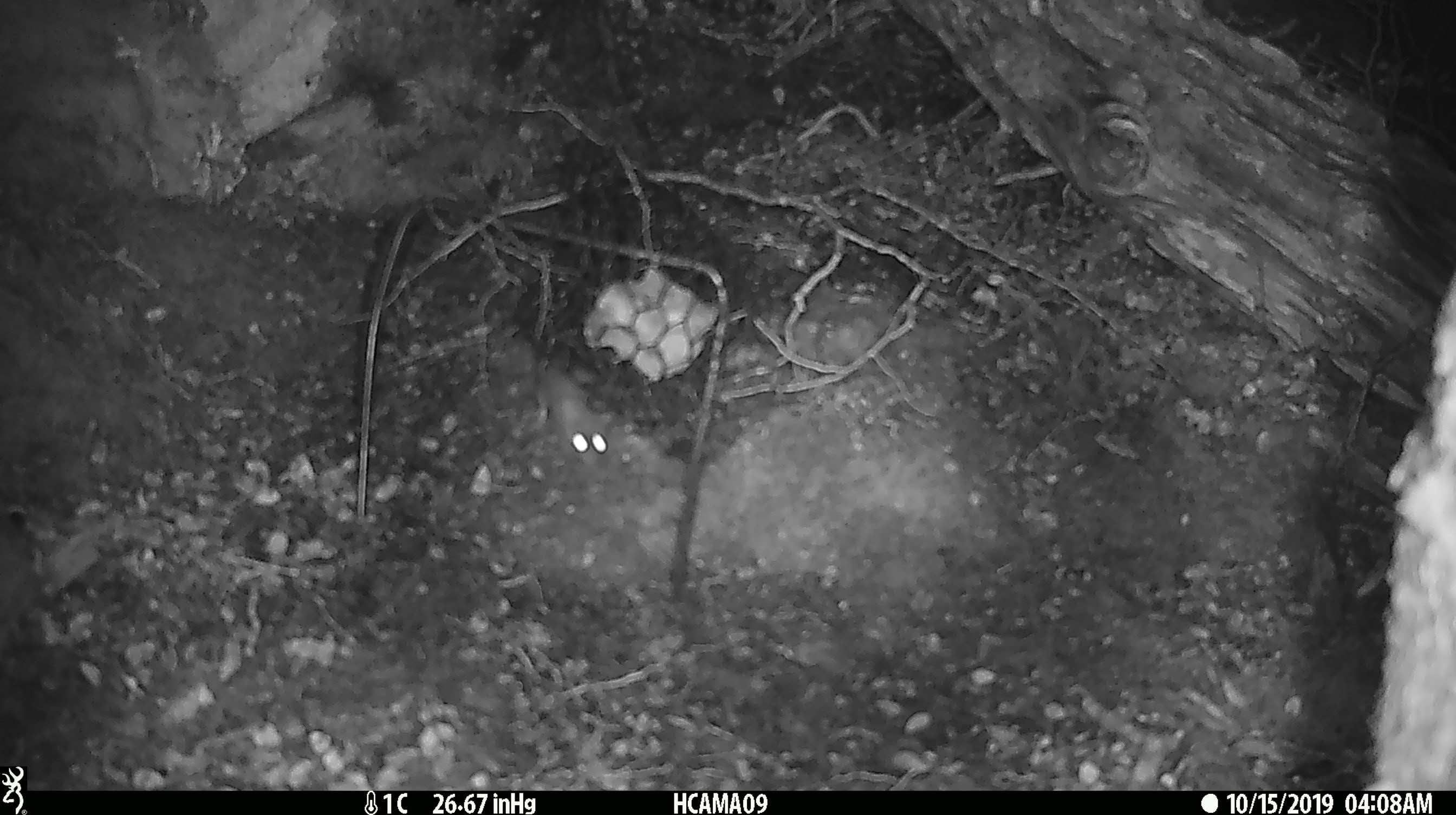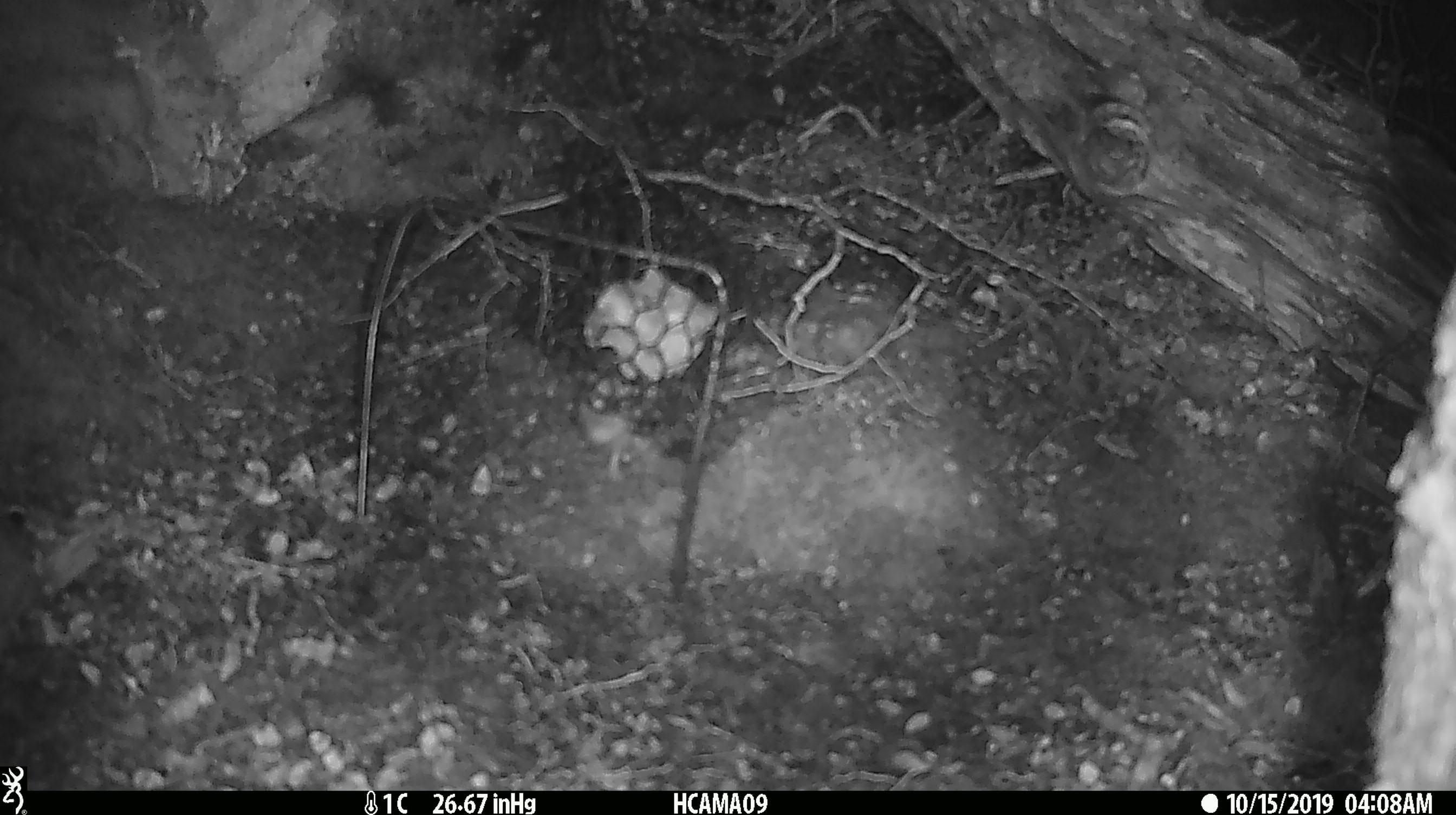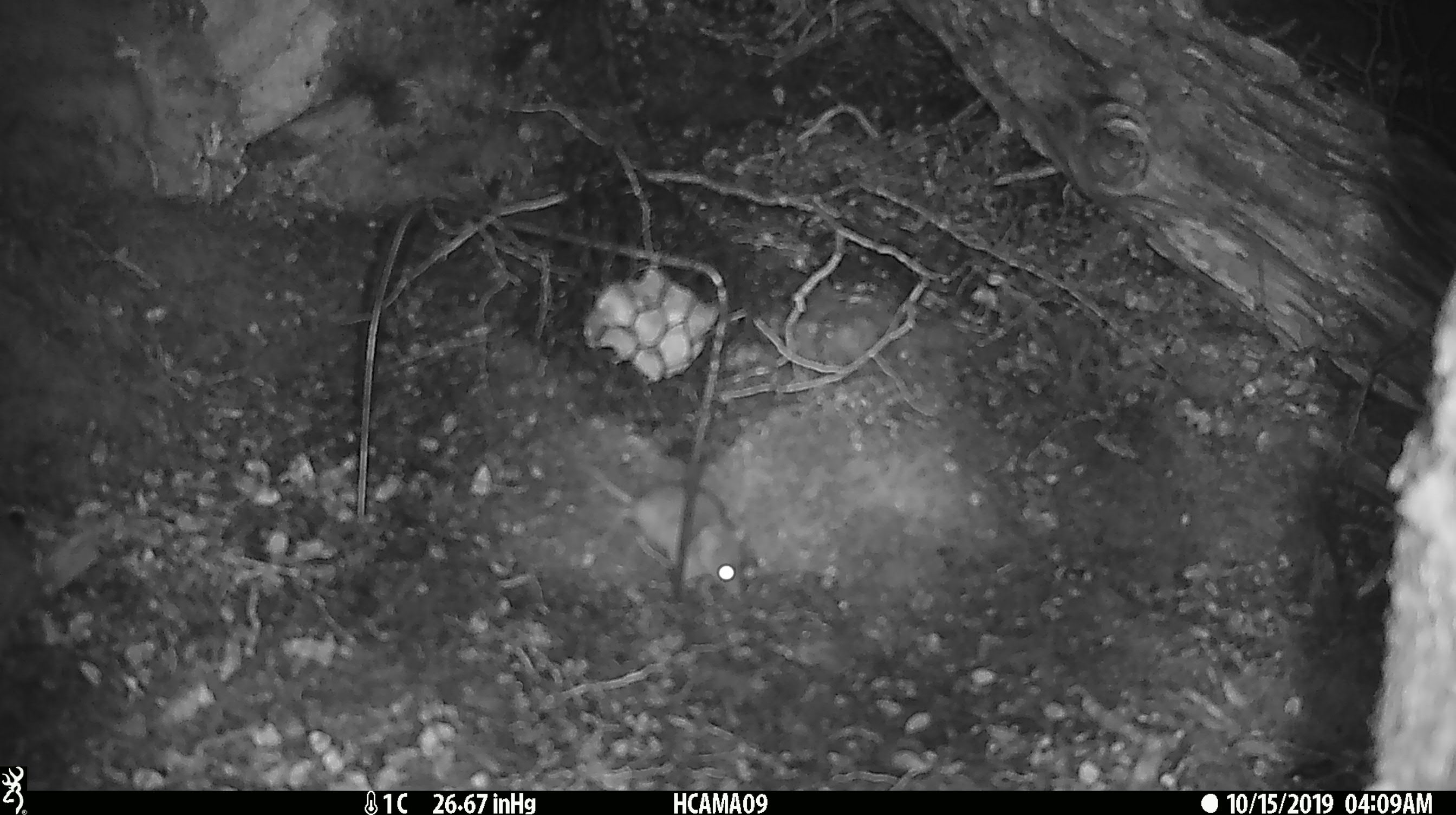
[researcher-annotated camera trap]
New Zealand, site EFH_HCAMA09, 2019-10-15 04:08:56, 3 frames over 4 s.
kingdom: Animalia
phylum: Chordata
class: Mammalia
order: Rodentia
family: Muridae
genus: Mus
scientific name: Mus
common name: mouse